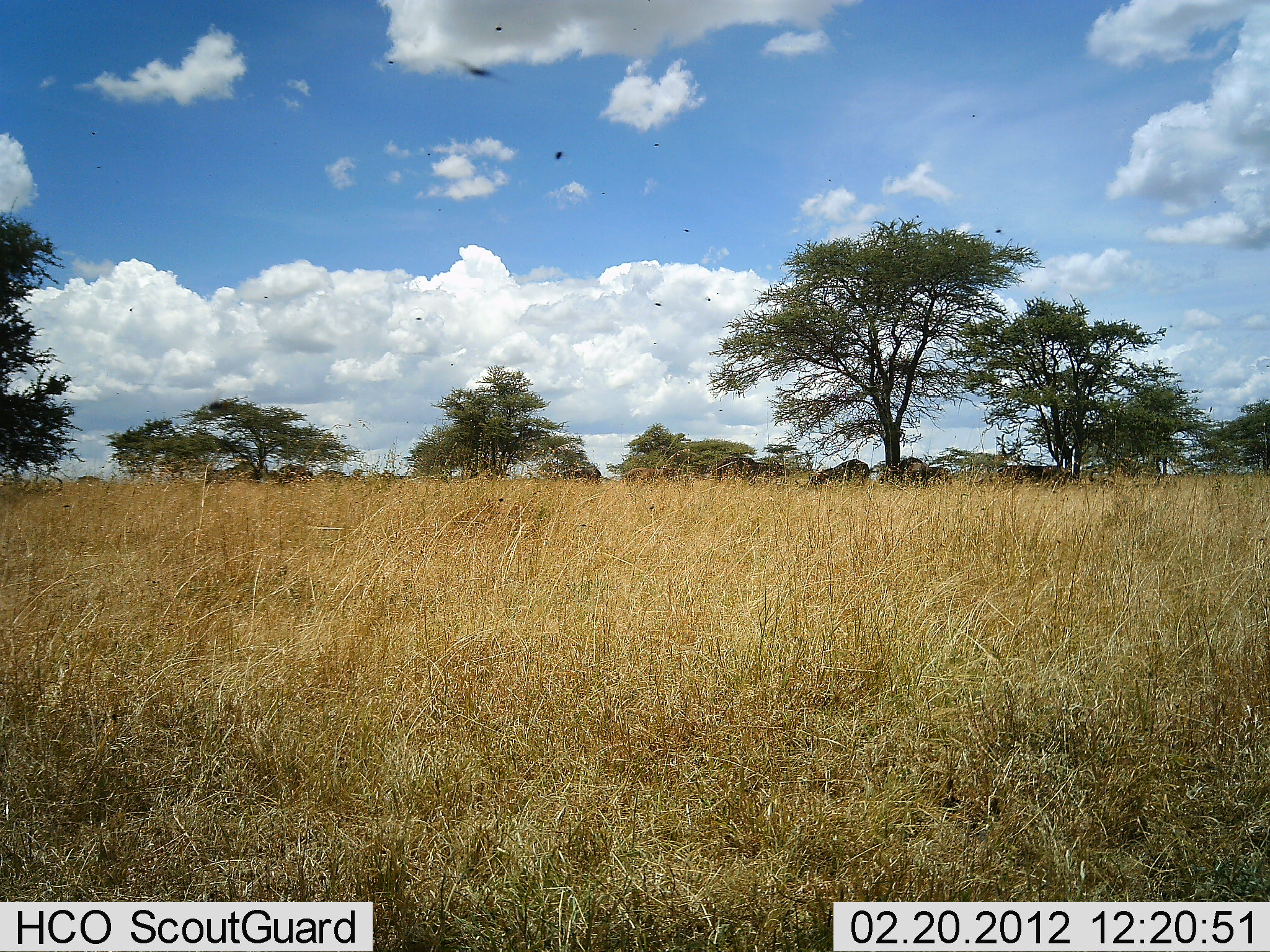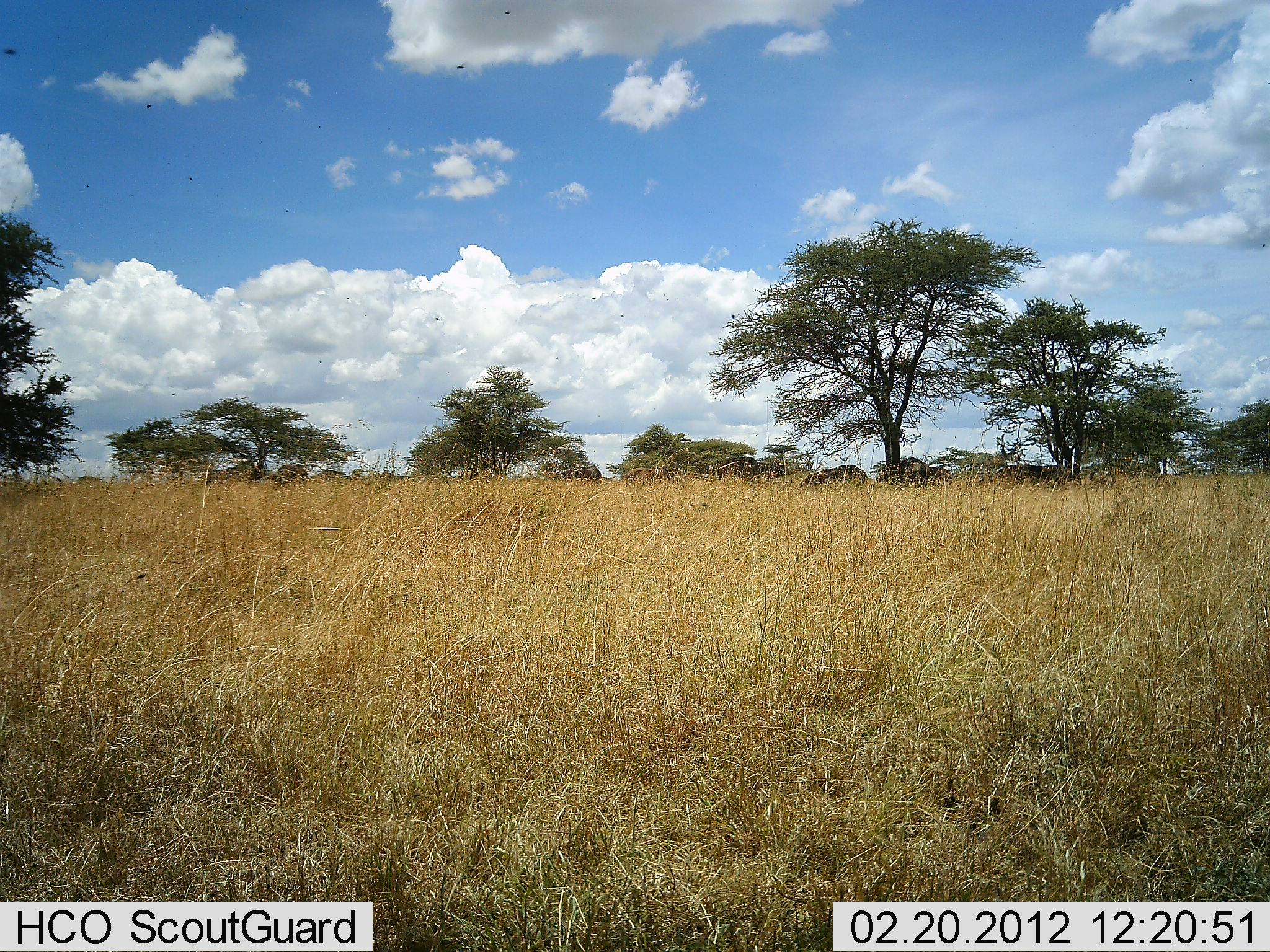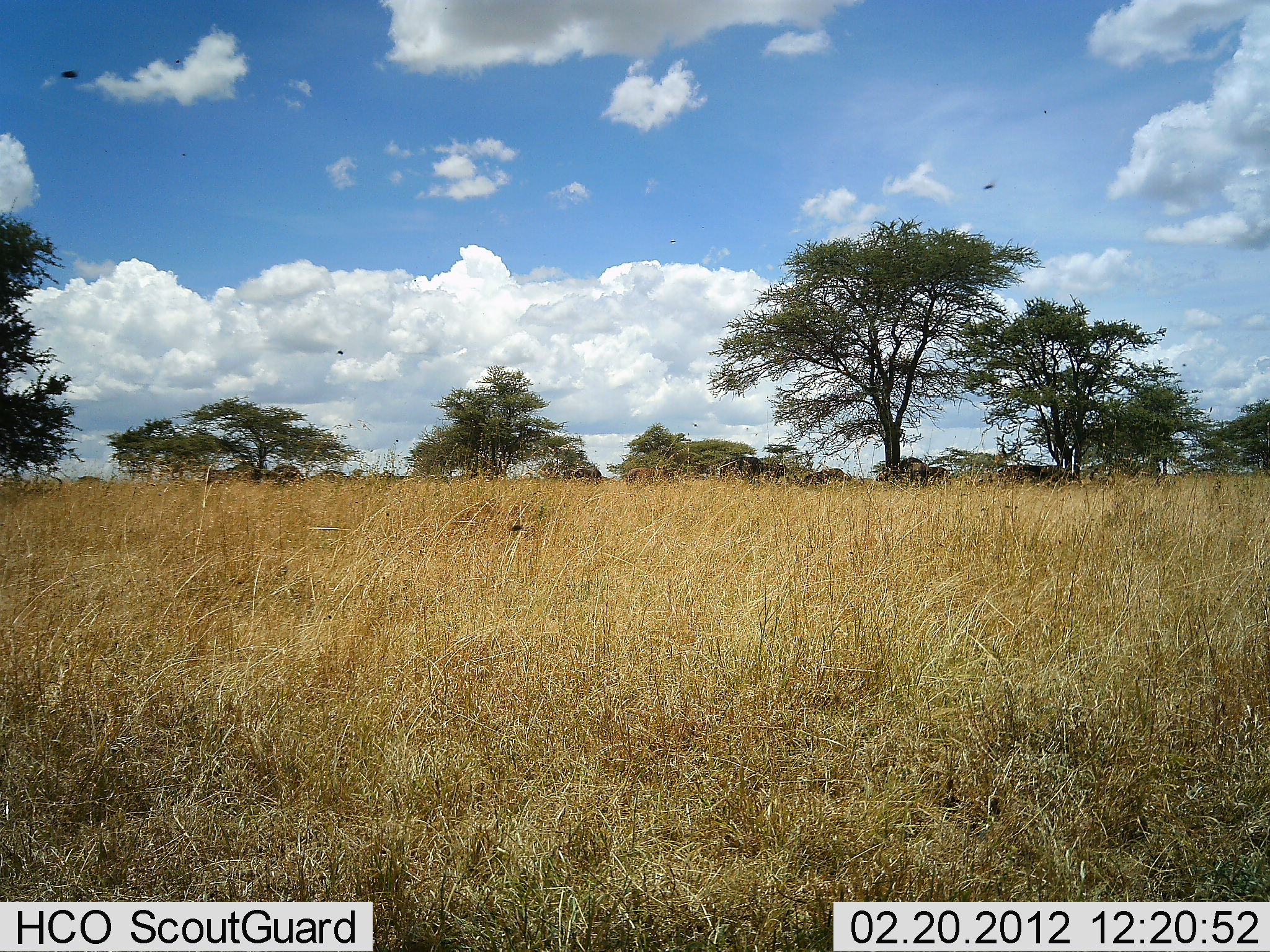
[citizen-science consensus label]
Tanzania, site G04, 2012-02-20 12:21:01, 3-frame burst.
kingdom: Animalia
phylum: Chordata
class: Mammalia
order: Artiodactyla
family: Bovidae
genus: Connochaetes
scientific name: Connochaetes taurinus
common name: blue wildebeest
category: wildebeest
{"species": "wildebeest (blue wildebeest) (Connochaetes taurinus)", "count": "8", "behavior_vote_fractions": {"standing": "55%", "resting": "18%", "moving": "55%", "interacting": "0%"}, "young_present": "0%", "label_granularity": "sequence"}